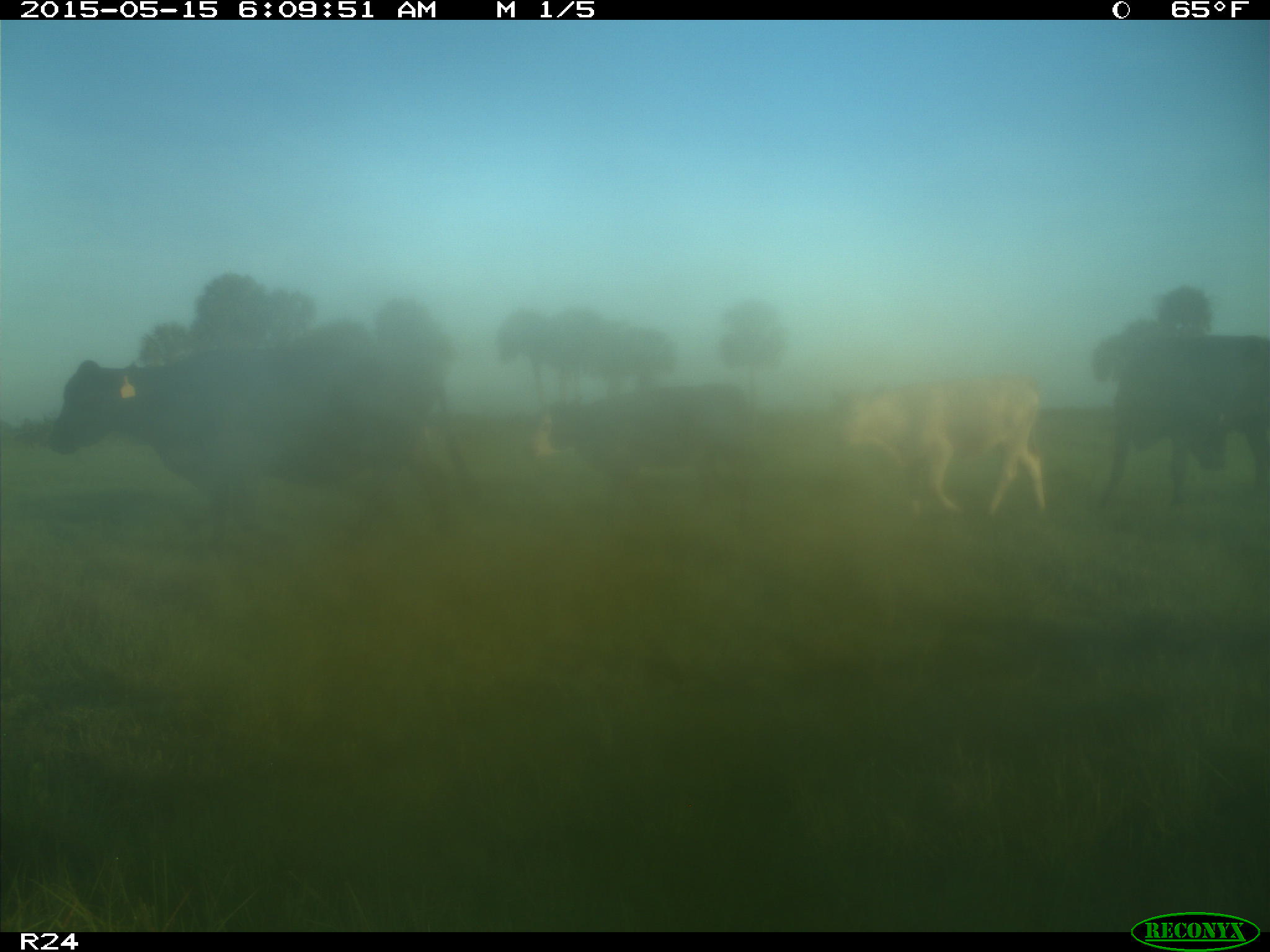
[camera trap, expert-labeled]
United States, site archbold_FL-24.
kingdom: Animalia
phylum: Chordata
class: Mammalia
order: Artiodactyla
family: Bovidae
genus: Bos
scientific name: Bos taurus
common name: domestic cow